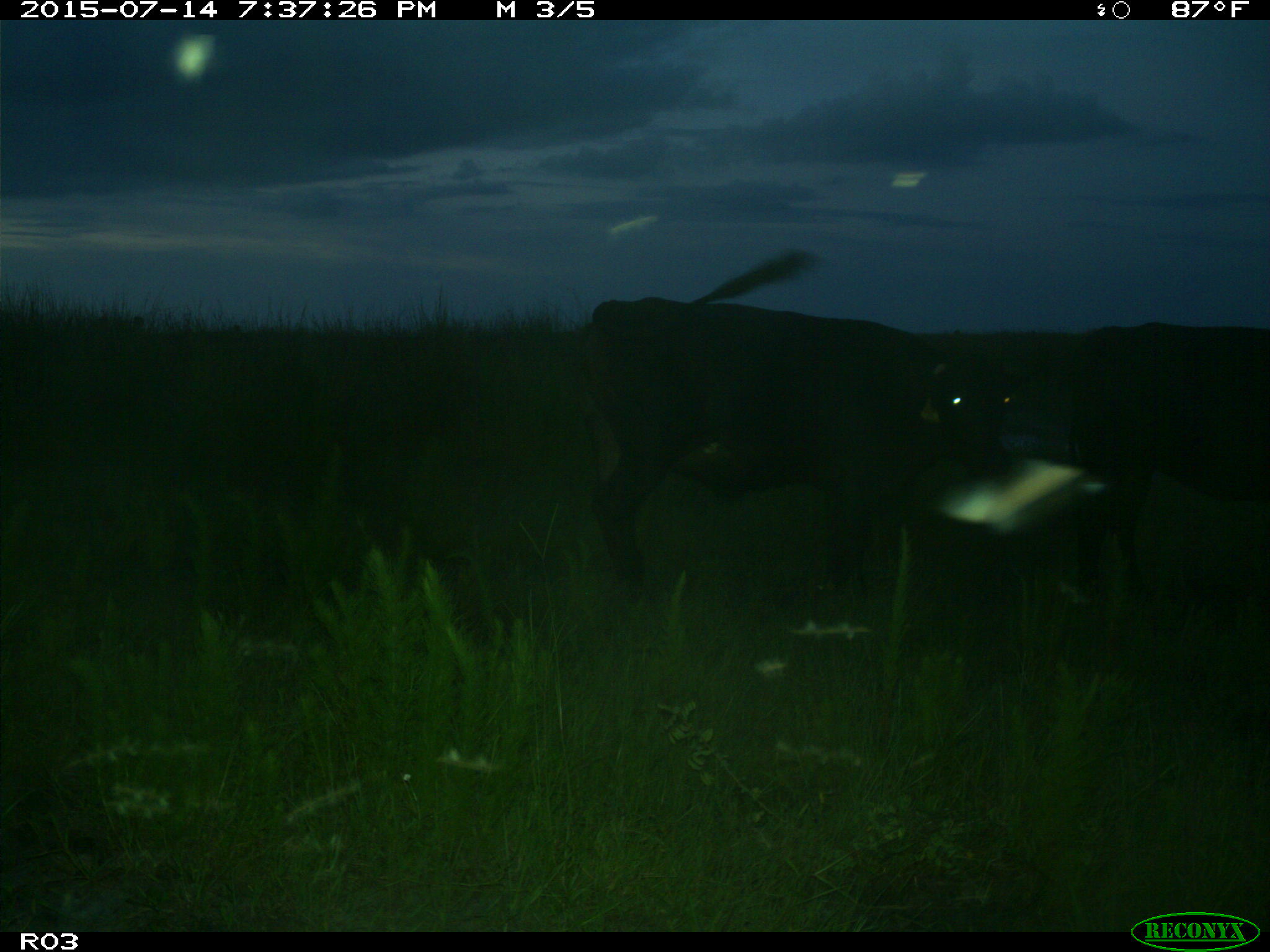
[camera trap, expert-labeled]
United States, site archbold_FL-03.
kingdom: Animalia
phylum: Chordata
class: Mammalia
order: Artiodactyla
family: Bovidae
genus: Bos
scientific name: Bos taurus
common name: domestic cow